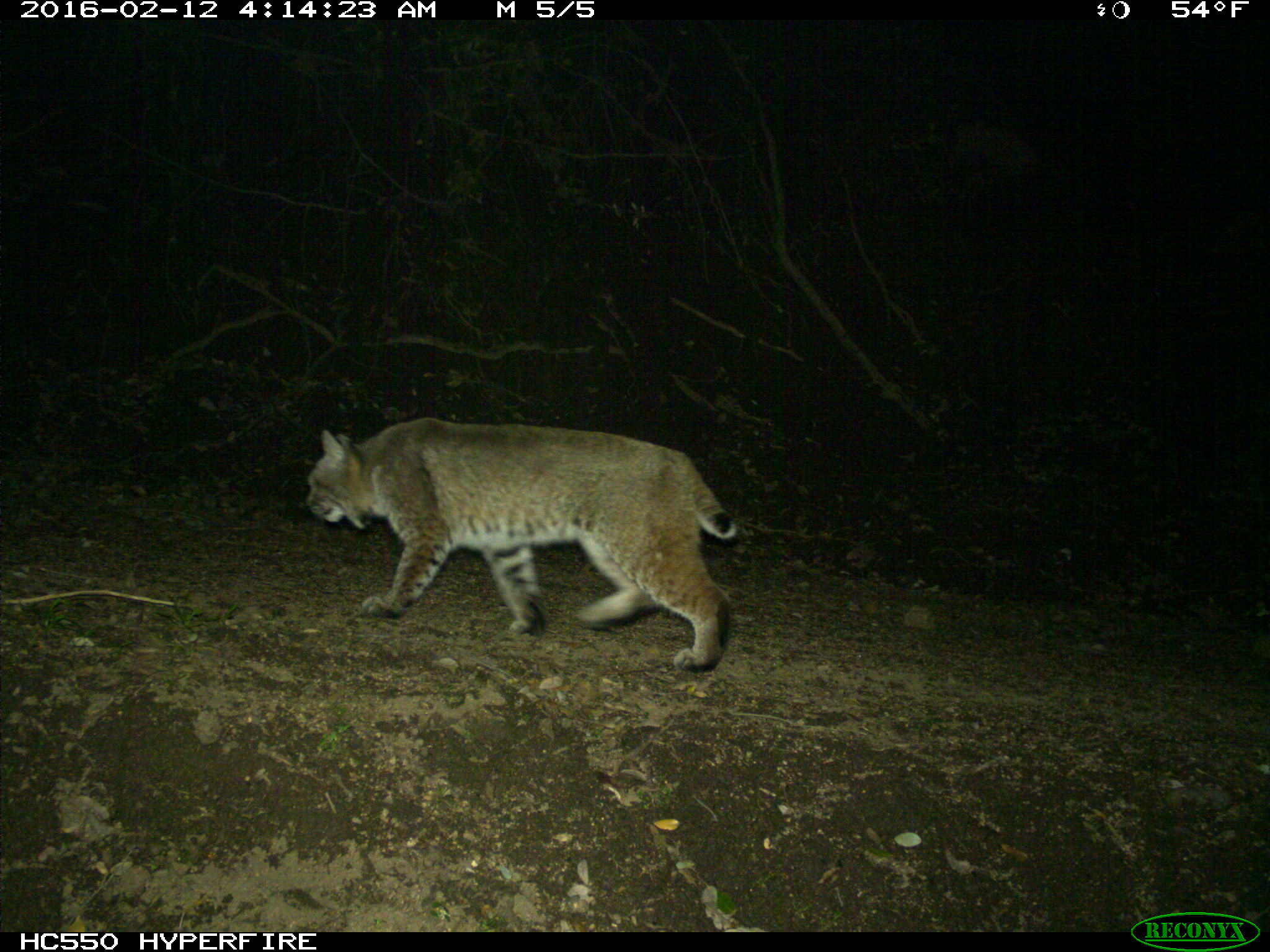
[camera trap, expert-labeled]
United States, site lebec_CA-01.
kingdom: Animalia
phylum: Chordata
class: Mammalia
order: Carnivora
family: Felidae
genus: Lynx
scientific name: Lynx rufus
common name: bobcat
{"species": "Lynx rufus (bobcat)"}